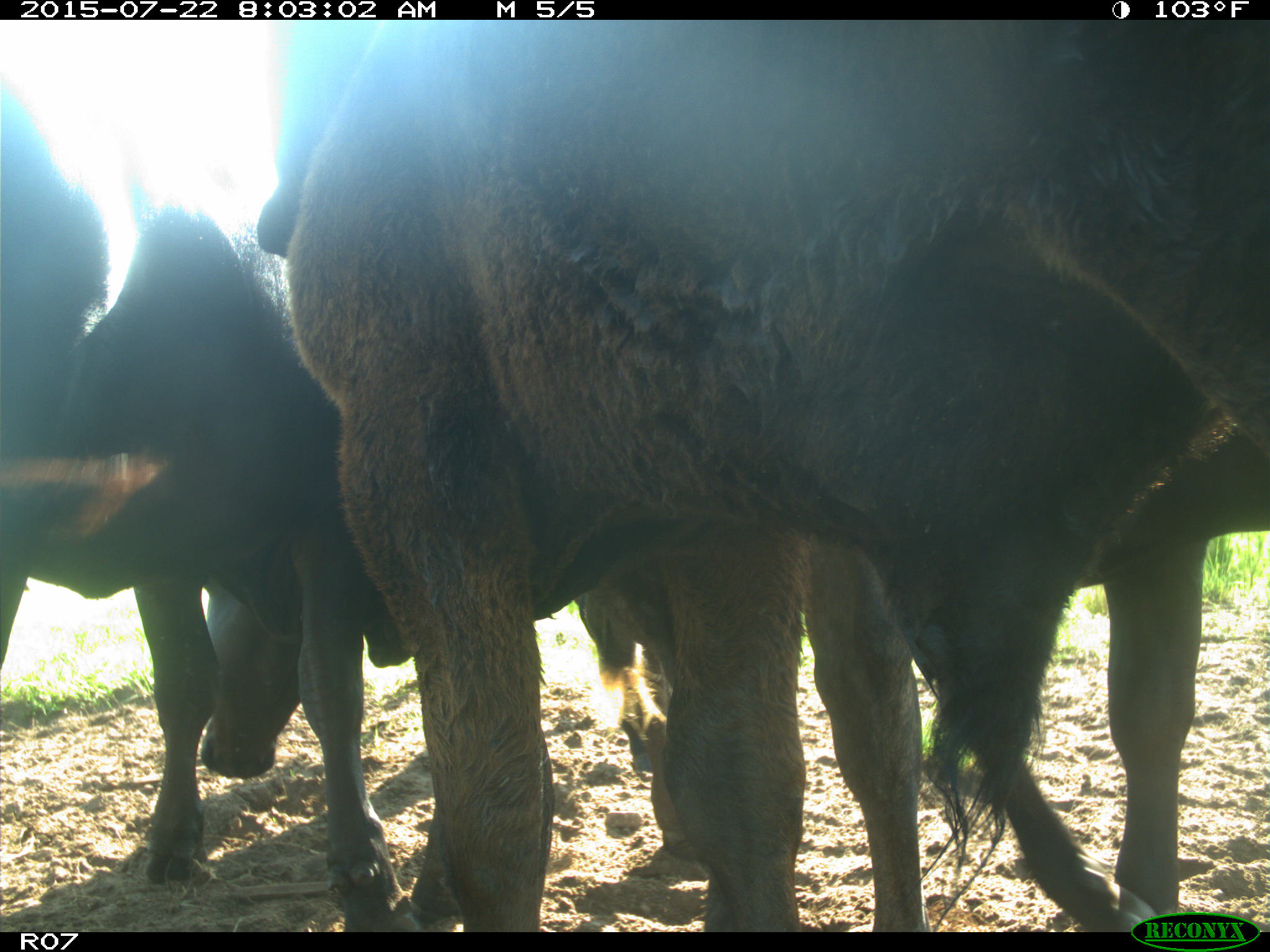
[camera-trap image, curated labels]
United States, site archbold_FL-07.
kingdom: Animalia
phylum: Chordata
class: Mammalia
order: Artiodactyla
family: Cervidae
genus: Odocoileus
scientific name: Odocoileus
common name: deer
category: unidentified deer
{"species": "unidentified deer (deer) (Odocoileus)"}